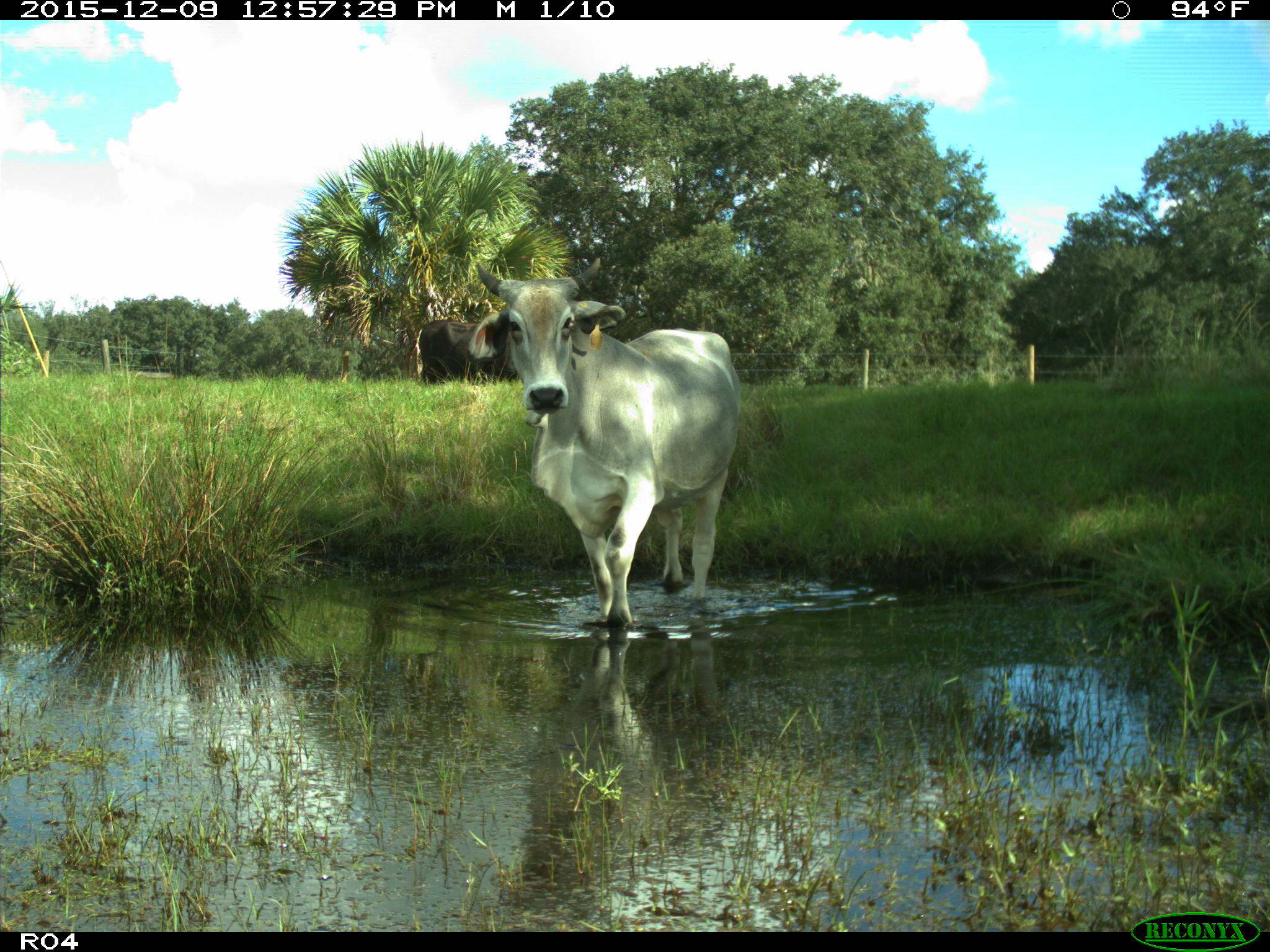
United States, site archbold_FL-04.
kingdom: Animalia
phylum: Chordata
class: Mammalia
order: Artiodactyla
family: Bovidae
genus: Bos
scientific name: Bos taurus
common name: domestic cow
Bos taurus (domestic cow).